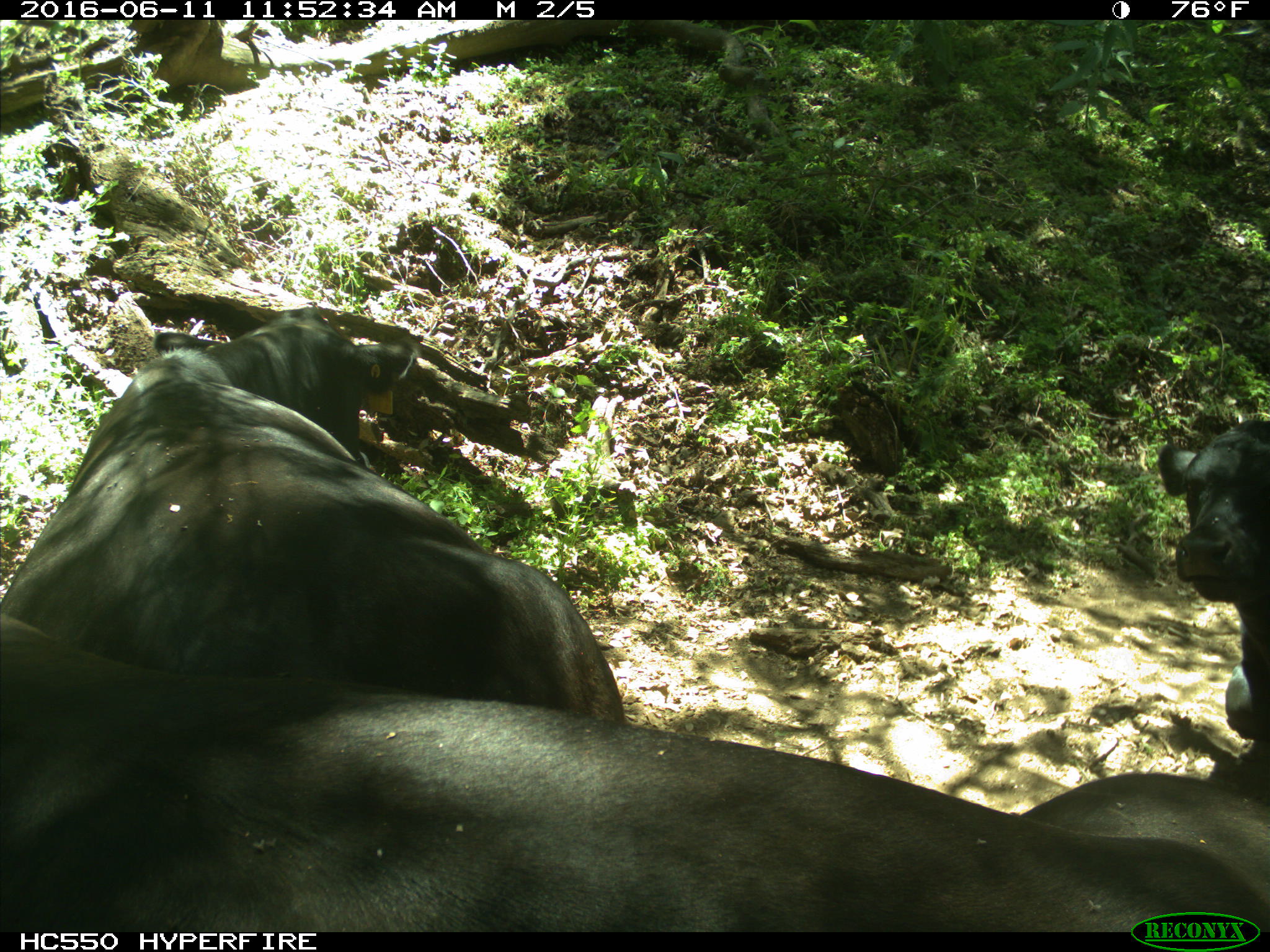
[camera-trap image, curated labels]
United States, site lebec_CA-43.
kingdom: Animalia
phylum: Chordata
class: Mammalia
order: Artiodactyla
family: Bovidae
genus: Bos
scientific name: Bos taurus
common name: domestic cow